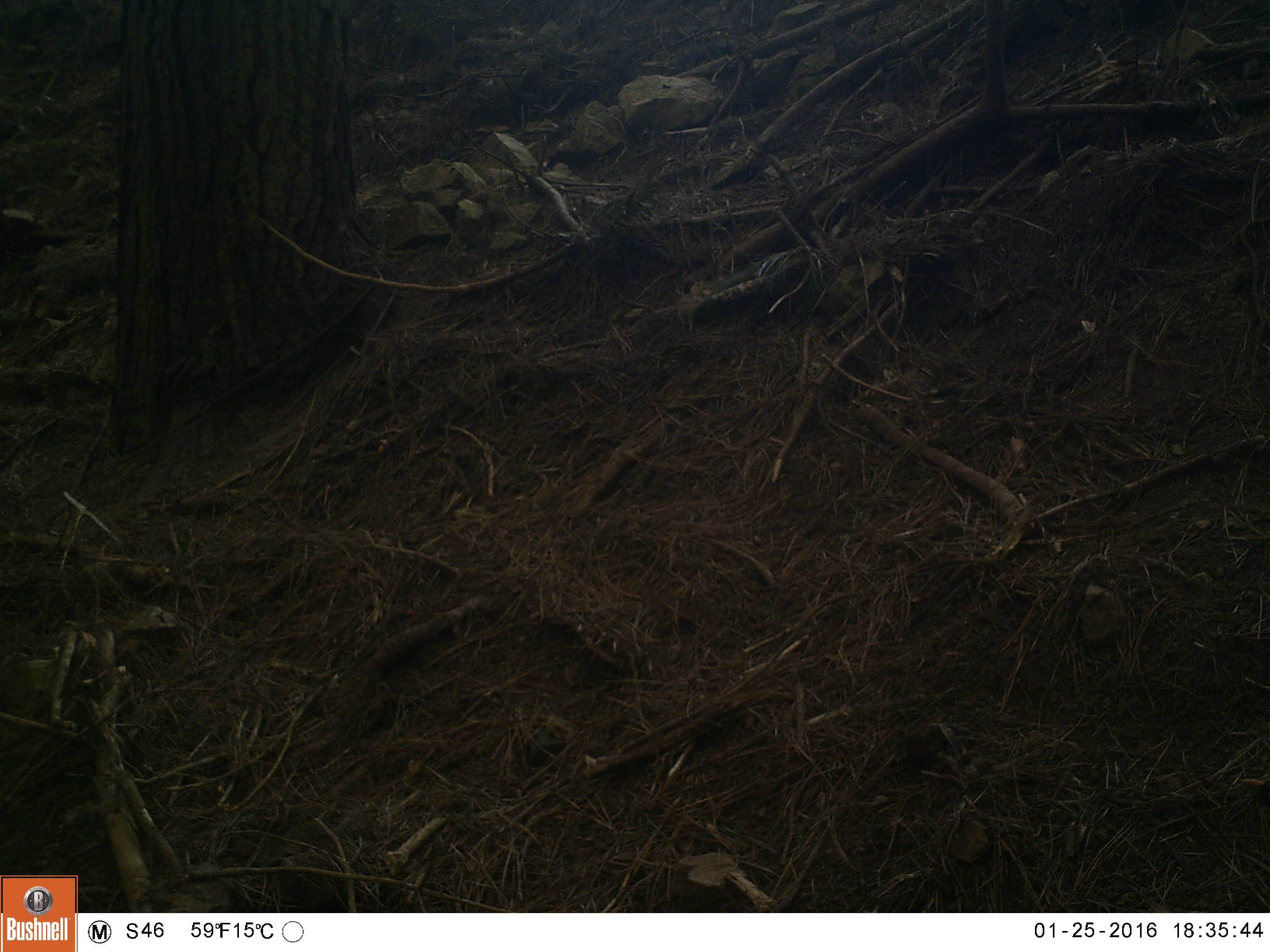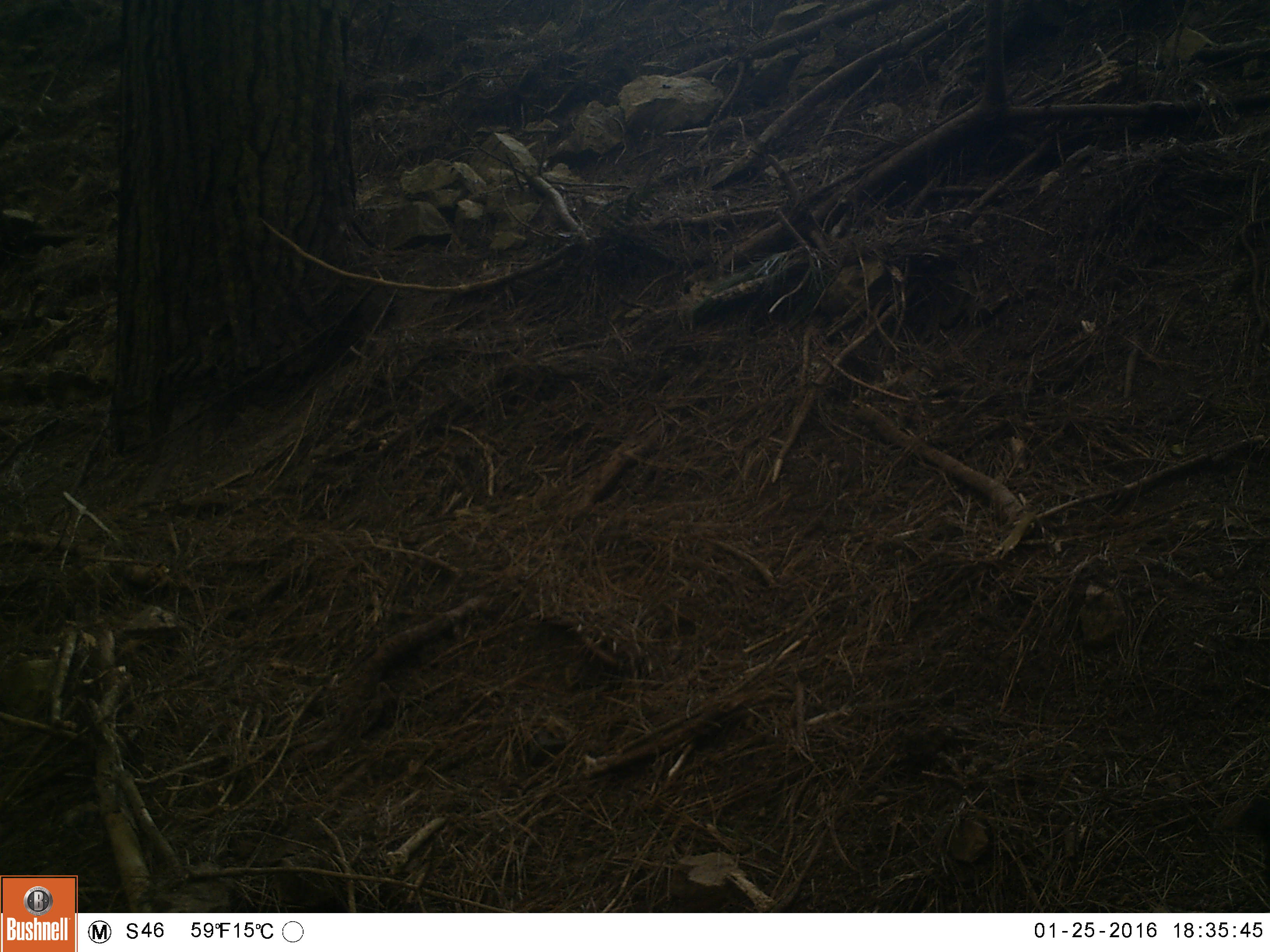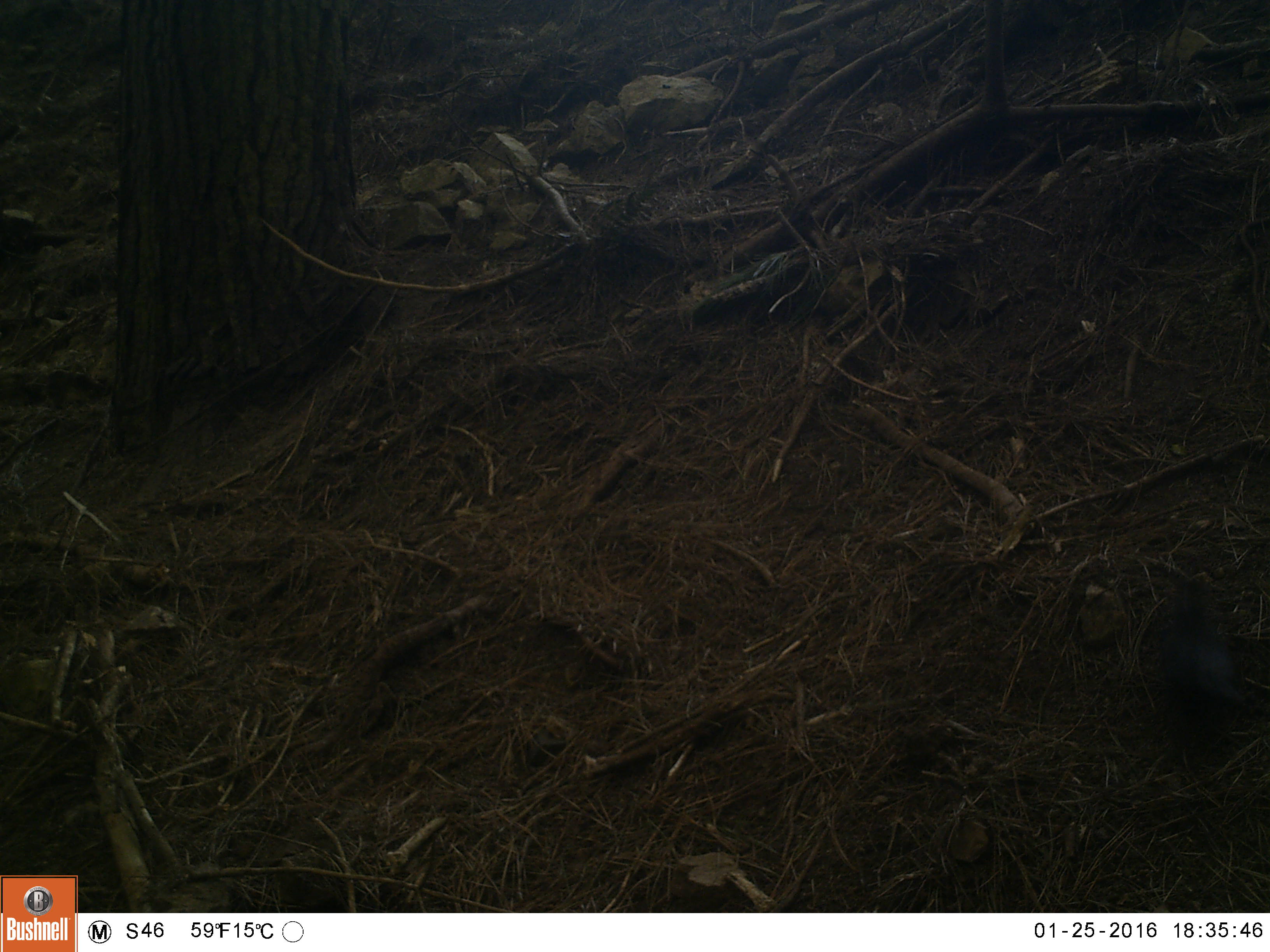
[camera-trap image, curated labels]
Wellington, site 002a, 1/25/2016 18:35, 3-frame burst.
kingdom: Animalia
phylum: Chordata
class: Aves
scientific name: Aves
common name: bird